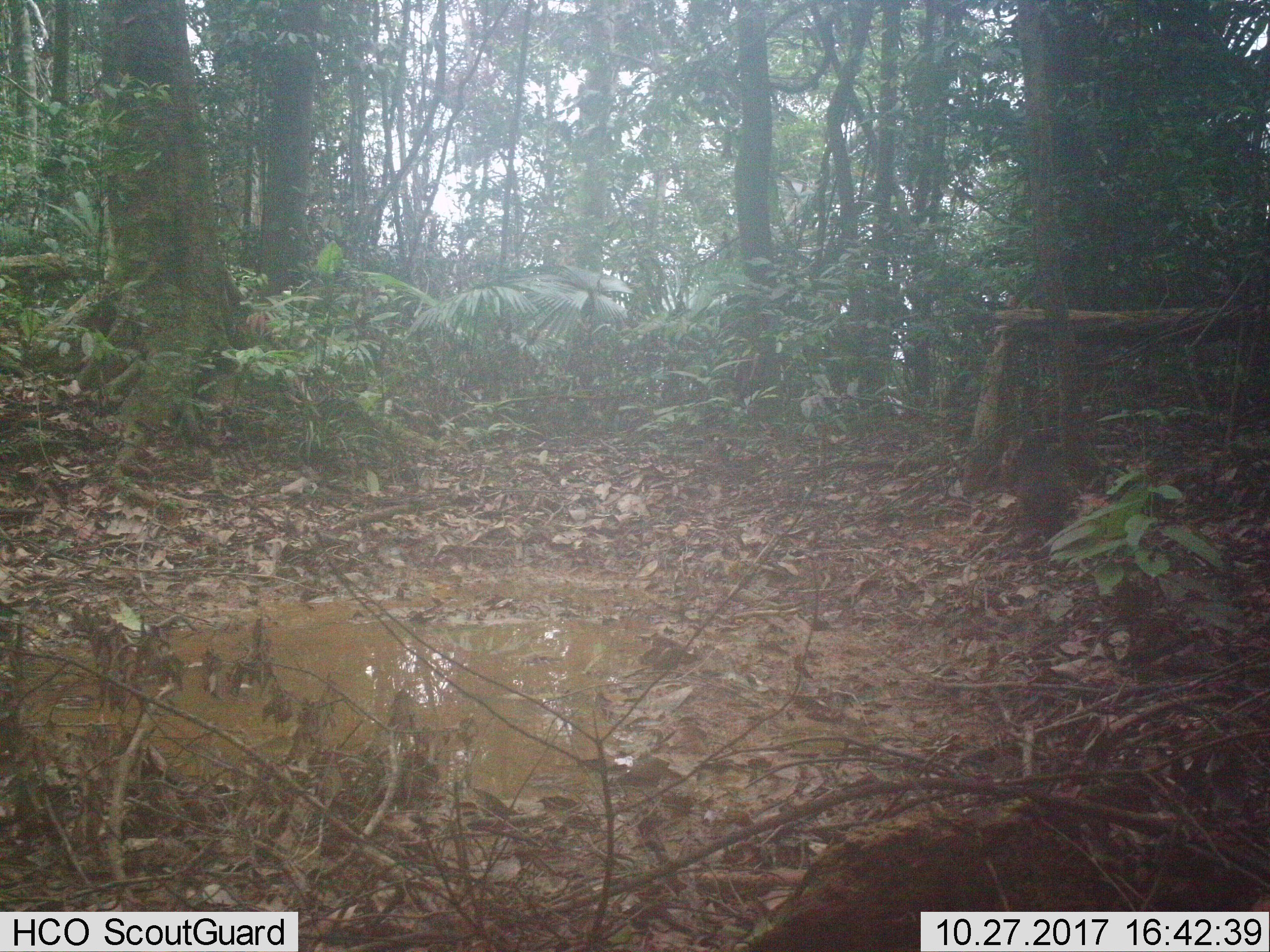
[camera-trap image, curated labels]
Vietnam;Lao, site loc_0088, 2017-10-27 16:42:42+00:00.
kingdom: Animalia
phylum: Chordata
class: Mammalia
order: Primates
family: Cercopithecidae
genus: Macaca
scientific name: Macaca arctoides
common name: stump-tailed macaque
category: stump tailed macaque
Stump tailed macaque (stump-tailed macaque) (Macaca arctoides). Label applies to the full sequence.